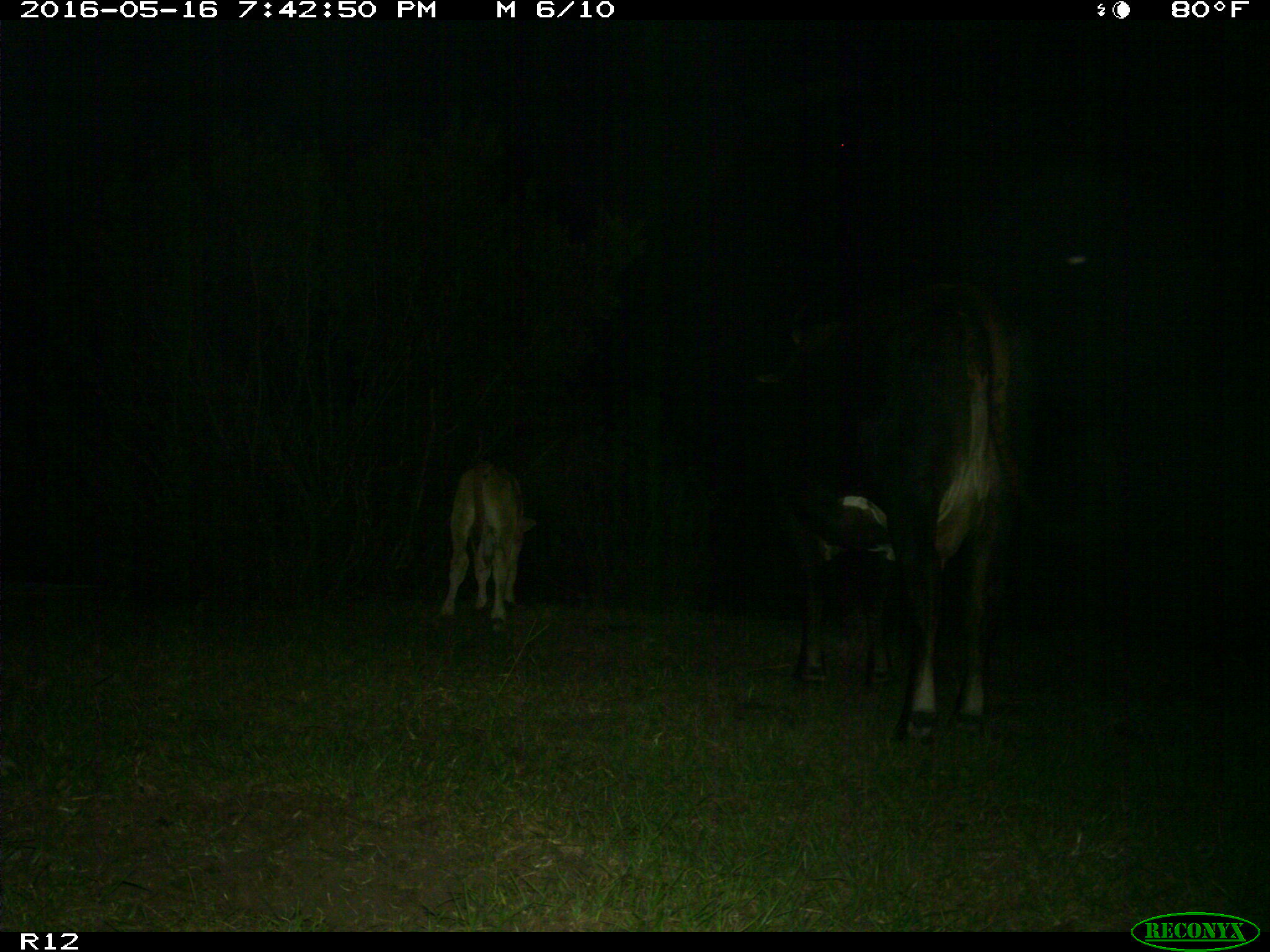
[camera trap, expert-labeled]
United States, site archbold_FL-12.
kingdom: Animalia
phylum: Chordata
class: Mammalia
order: Artiodactyla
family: Bovidae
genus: Bos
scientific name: Bos taurus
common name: domestic cow